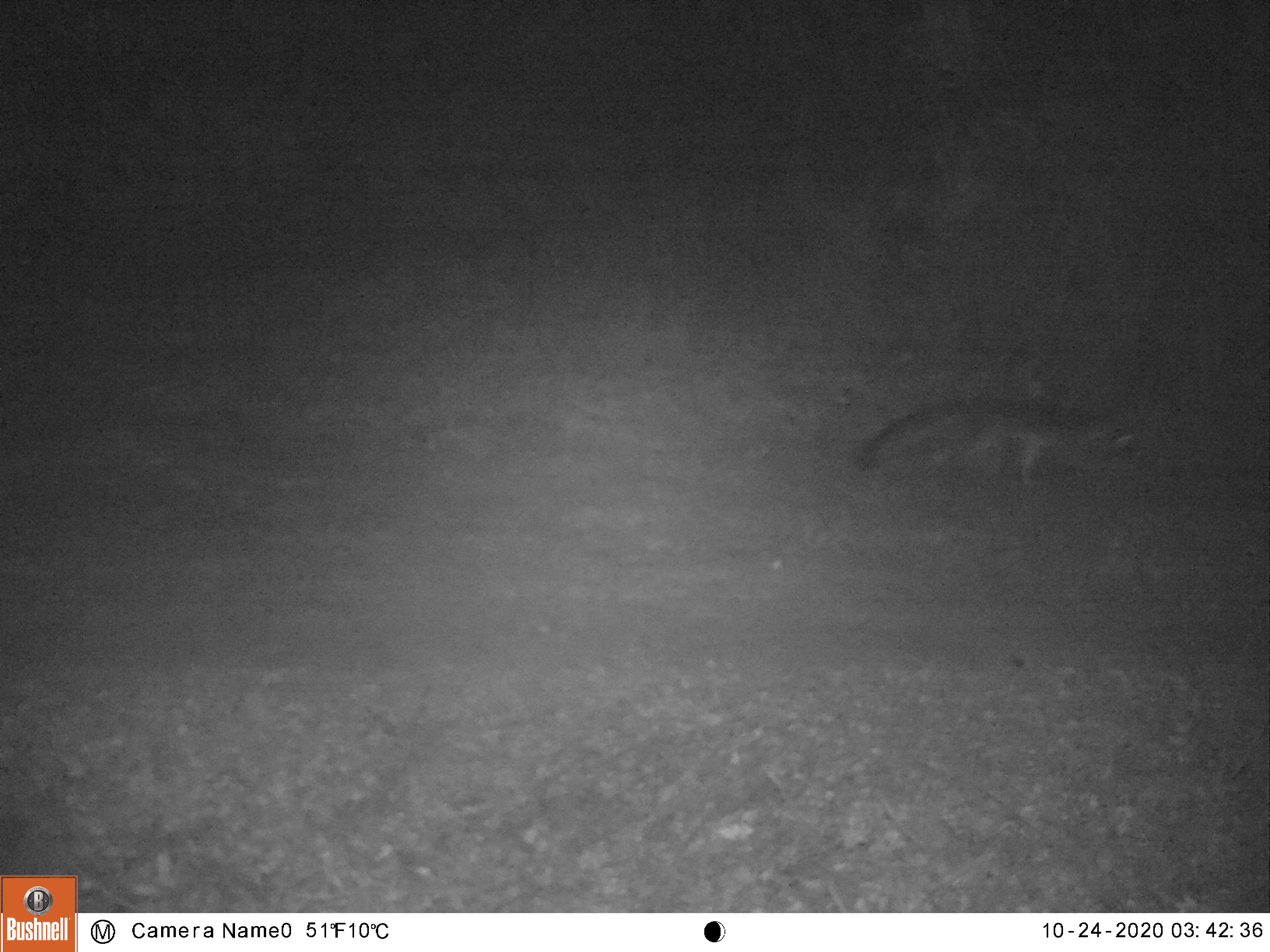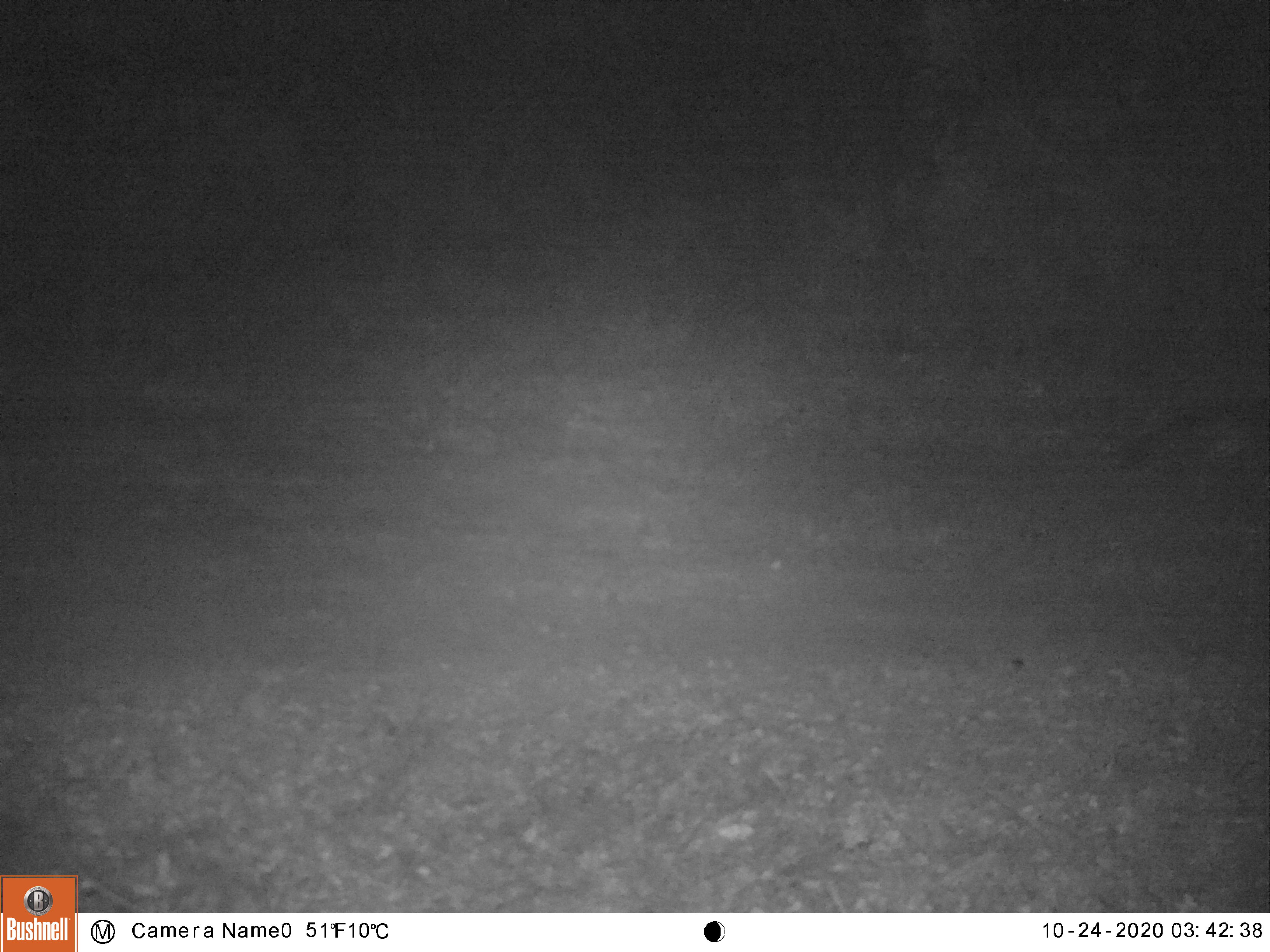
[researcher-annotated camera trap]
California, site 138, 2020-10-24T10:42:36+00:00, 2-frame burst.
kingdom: Animalia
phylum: Chordata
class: Mammalia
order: Carnivora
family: Canidae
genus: Urocyon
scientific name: Urocyon cinereoargenteus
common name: gray fox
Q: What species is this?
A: Gray fox (Urocyon cinereoargenteus).